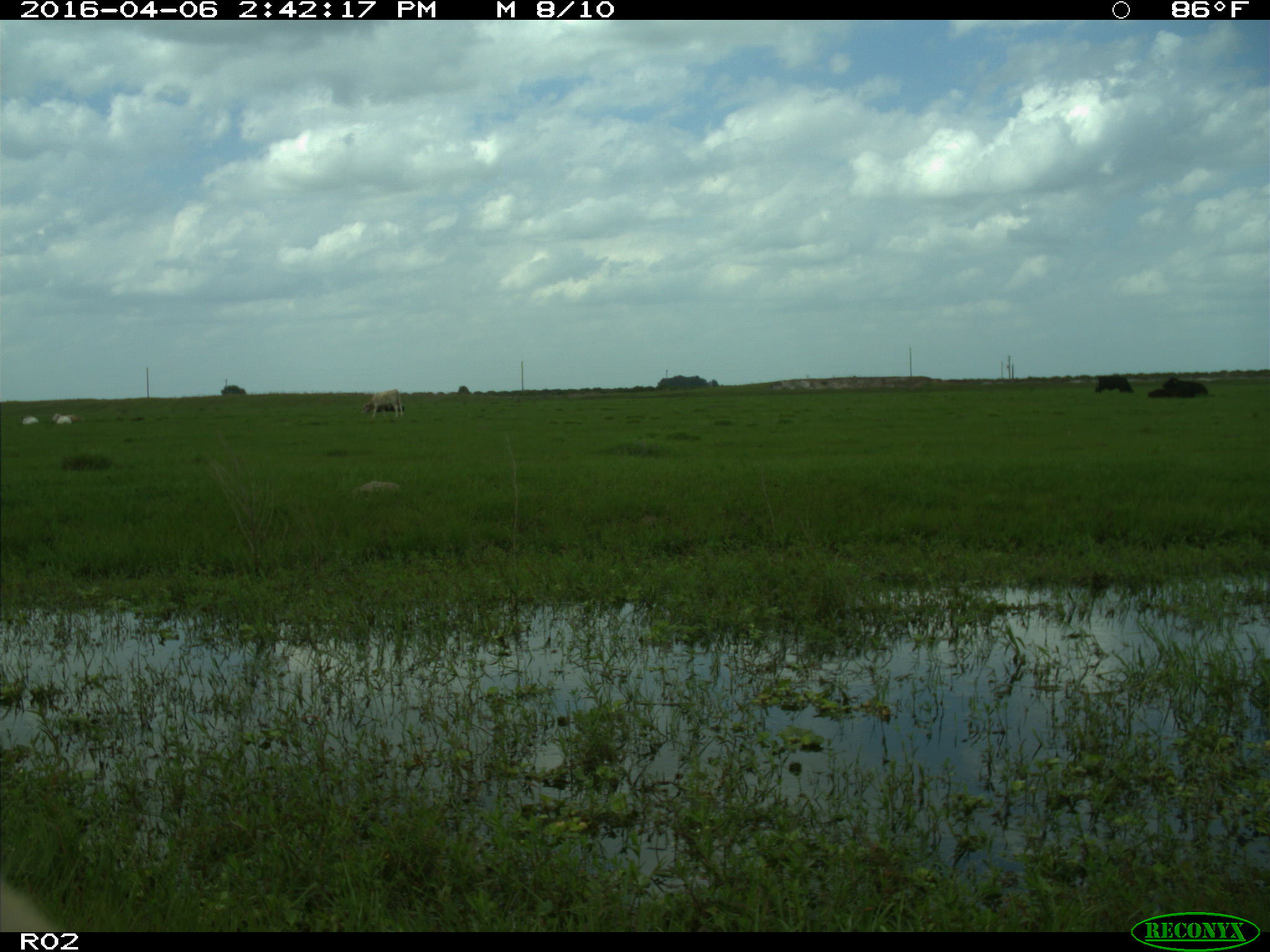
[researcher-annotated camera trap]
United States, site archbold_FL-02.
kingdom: Animalia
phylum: Chordata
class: Mammalia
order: Artiodactyla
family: Bovidae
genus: Bos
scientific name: Bos taurus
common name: domestic cow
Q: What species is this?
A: Bos taurus (domestic cow).